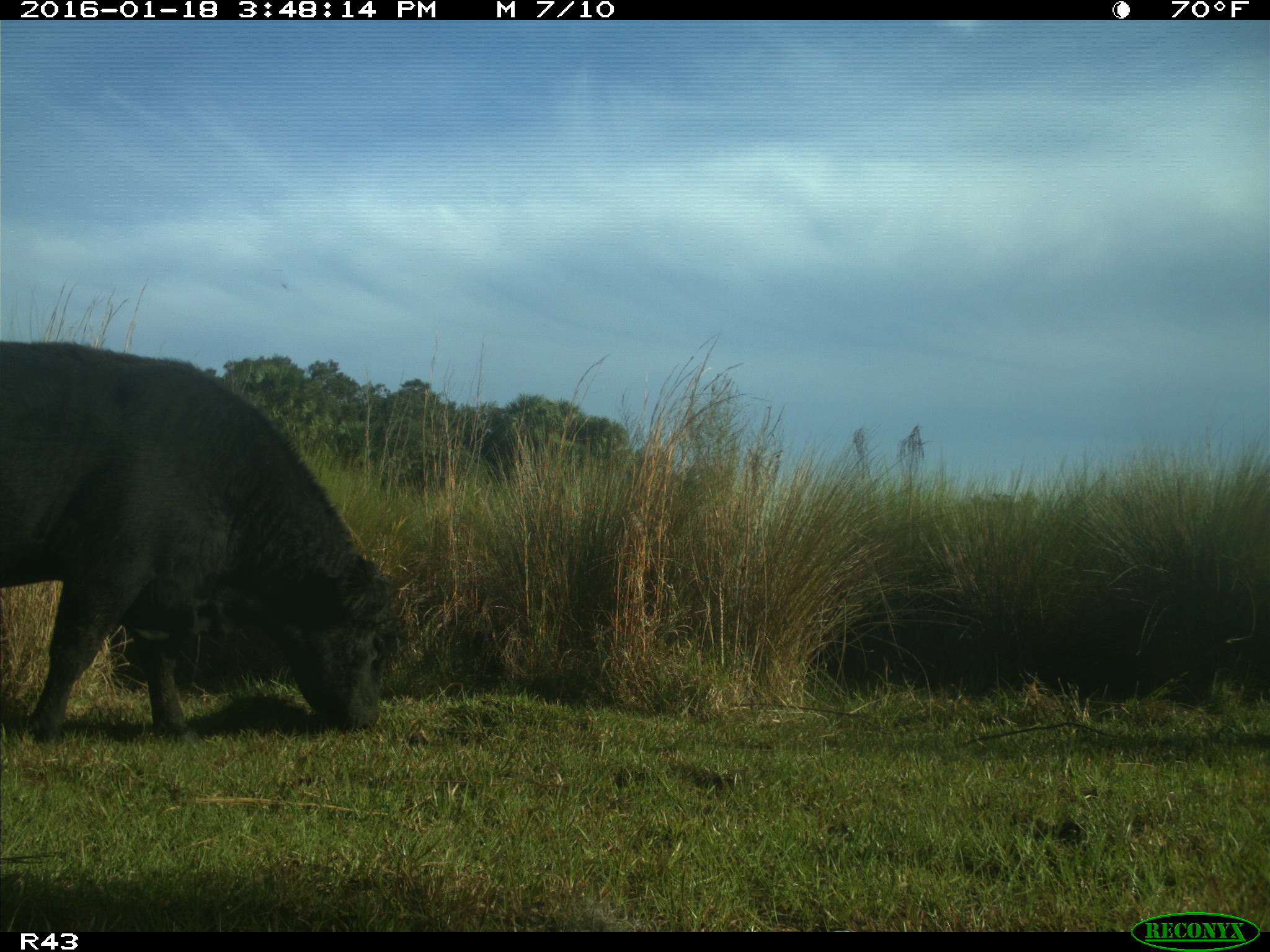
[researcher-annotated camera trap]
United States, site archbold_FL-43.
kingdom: Animalia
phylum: Chordata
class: Mammalia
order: Artiodactyla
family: Bovidae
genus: Bos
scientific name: Bos taurus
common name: domestic cow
Bos taurus (domestic cow).